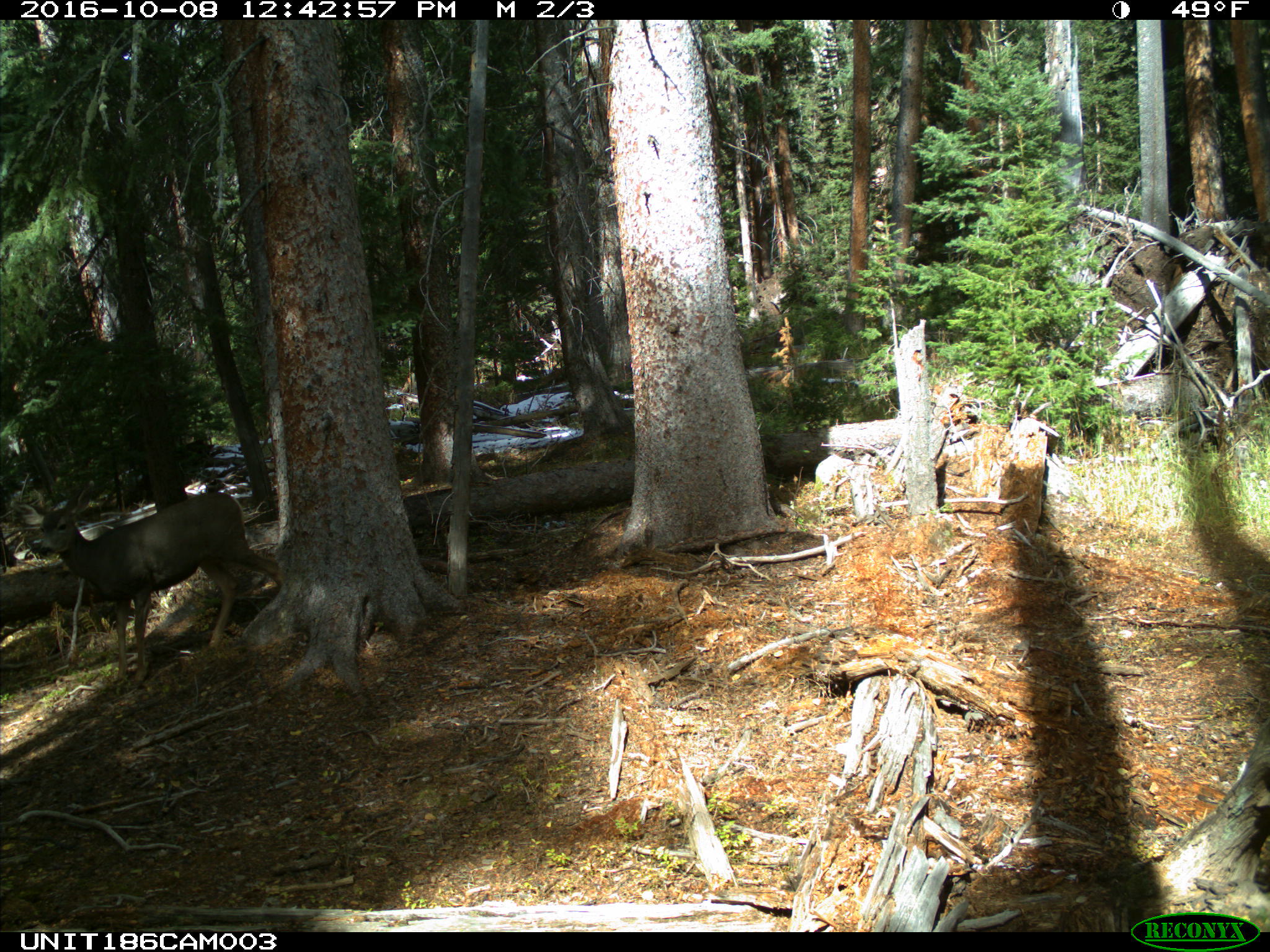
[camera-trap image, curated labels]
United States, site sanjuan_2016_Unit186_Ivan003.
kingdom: Animalia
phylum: Chordata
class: Mammalia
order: Artiodactyla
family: Cervidae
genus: Odocoileus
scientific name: Odocoileus hemionus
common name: mule deer